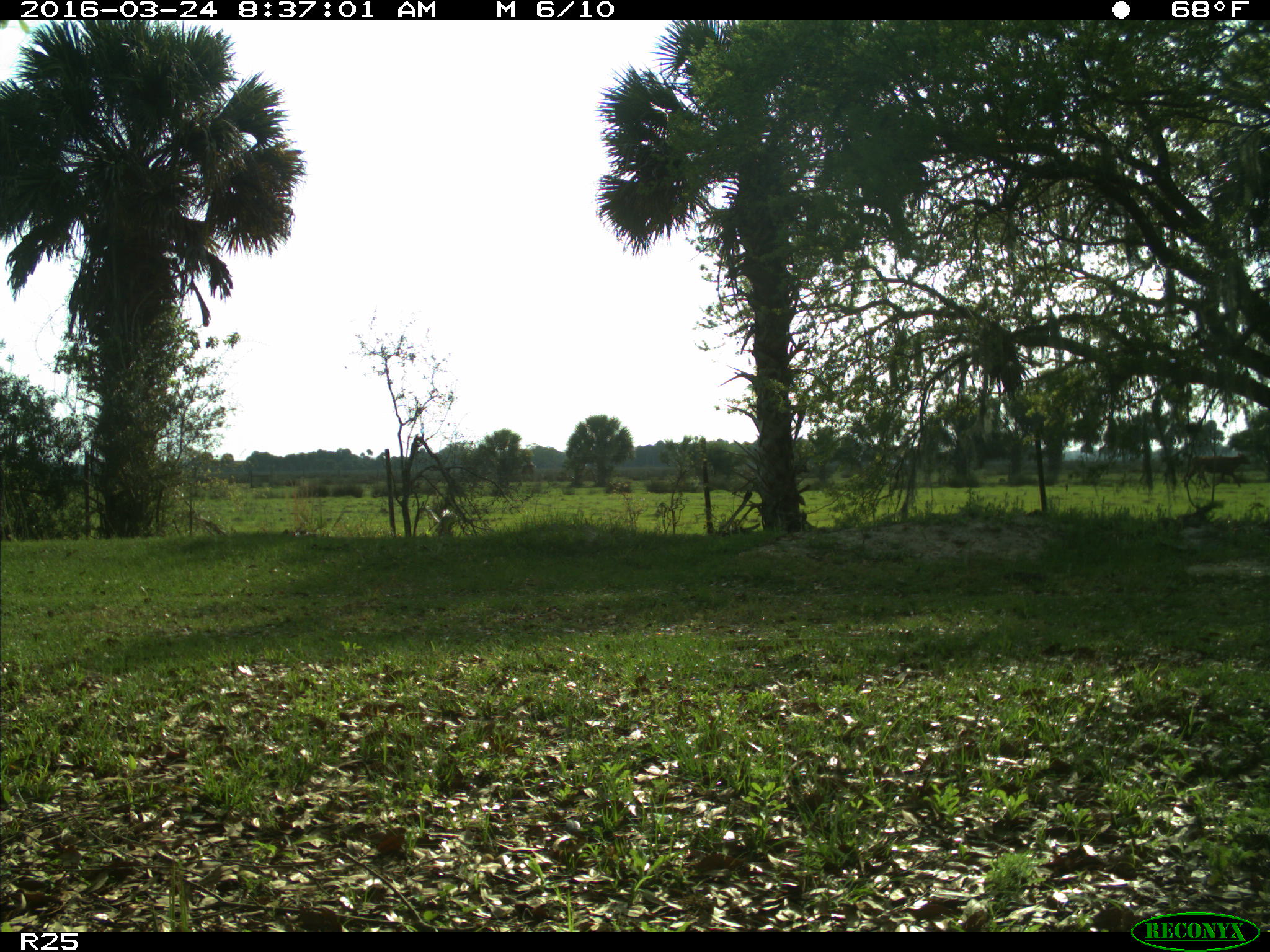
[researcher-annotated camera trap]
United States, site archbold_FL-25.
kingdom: Animalia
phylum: Chordata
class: Mammalia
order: Artiodactyla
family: Bovidae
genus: Bos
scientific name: Bos taurus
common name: domestic cow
Bos taurus (domestic cow).